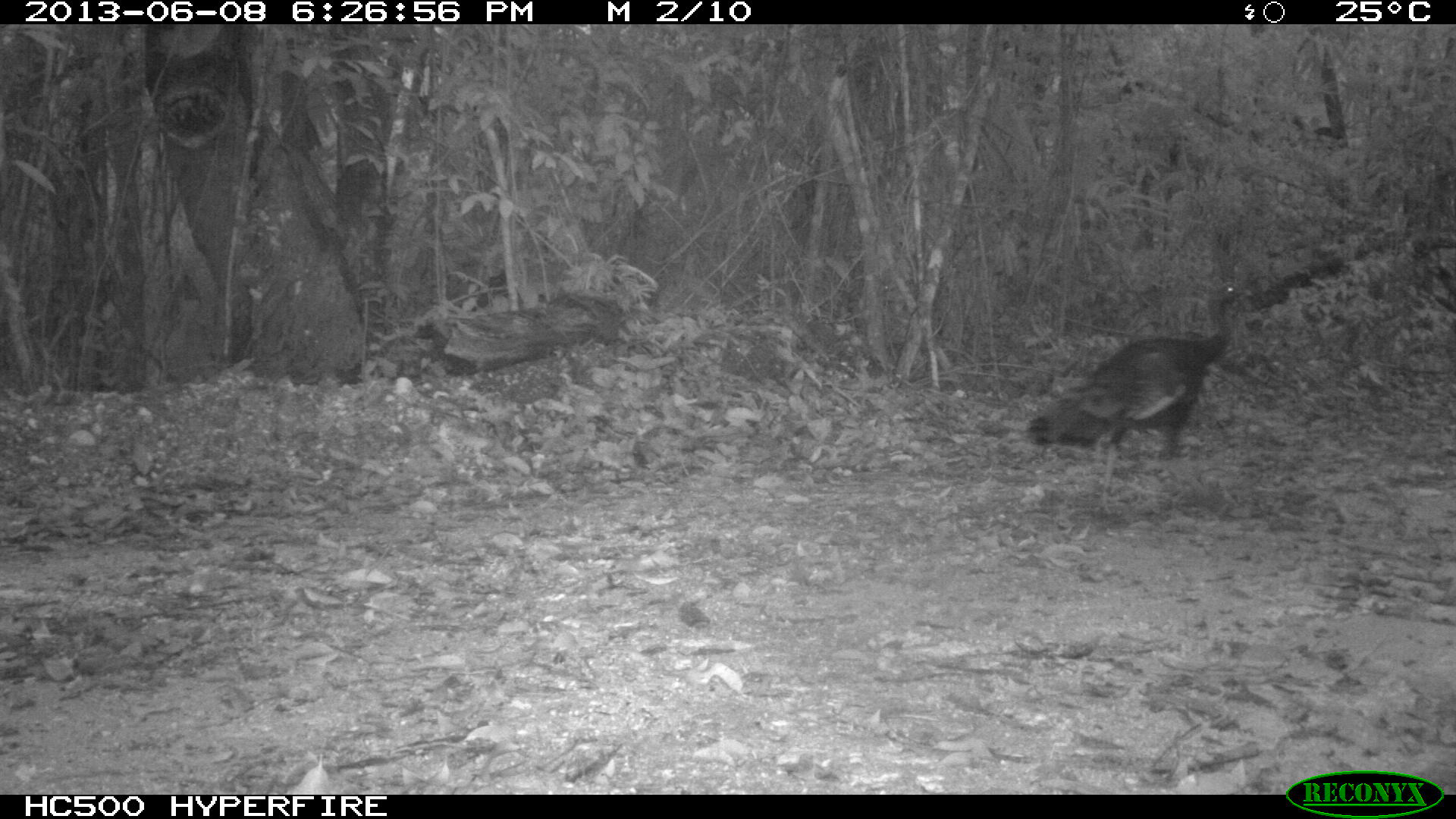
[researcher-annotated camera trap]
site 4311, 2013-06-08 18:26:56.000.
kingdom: Animalia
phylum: Chordata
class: Aves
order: Galliformes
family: Phasianidae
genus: Meleagris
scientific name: Meleagris ocellata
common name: ocellated turkey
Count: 1.